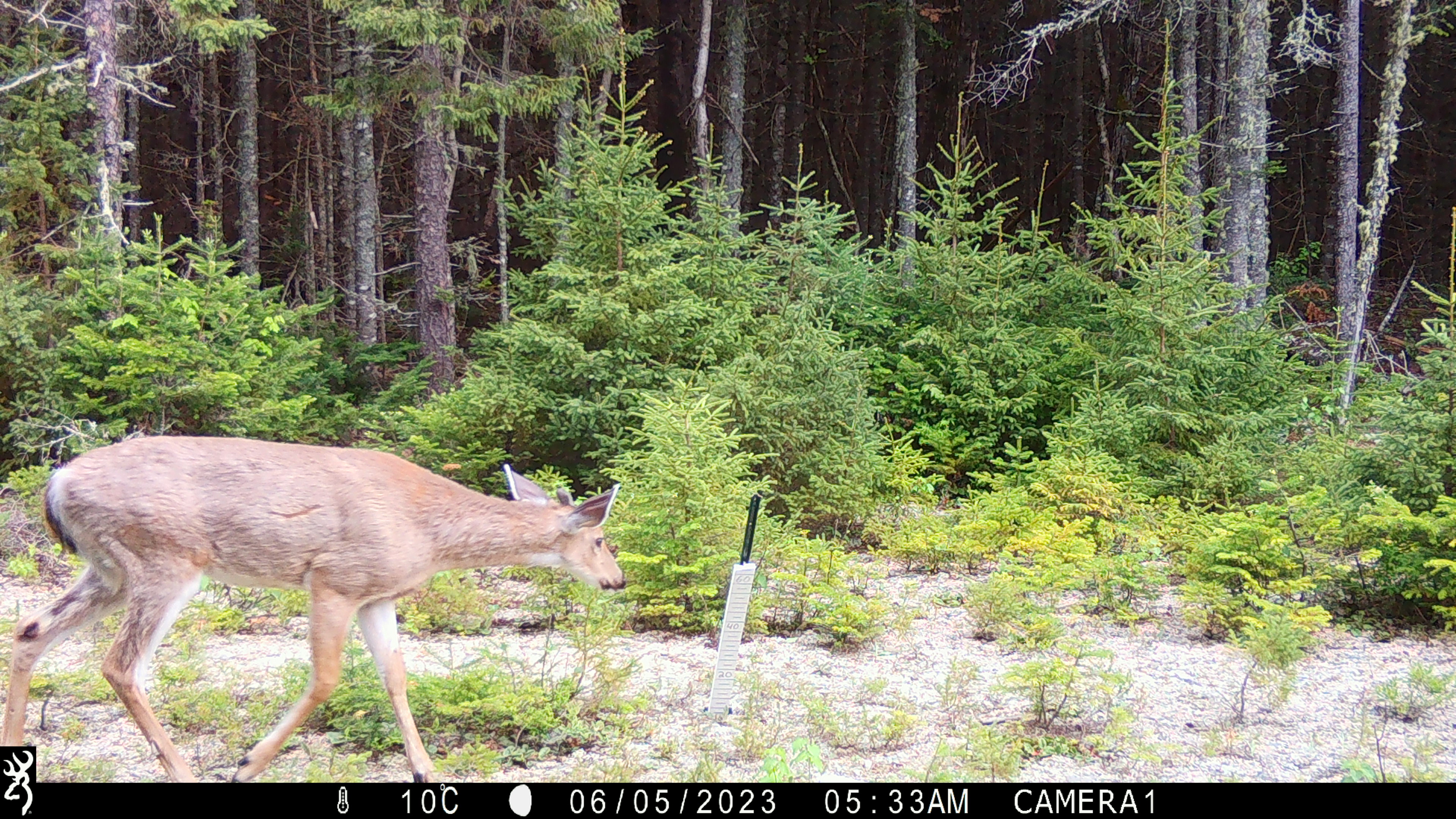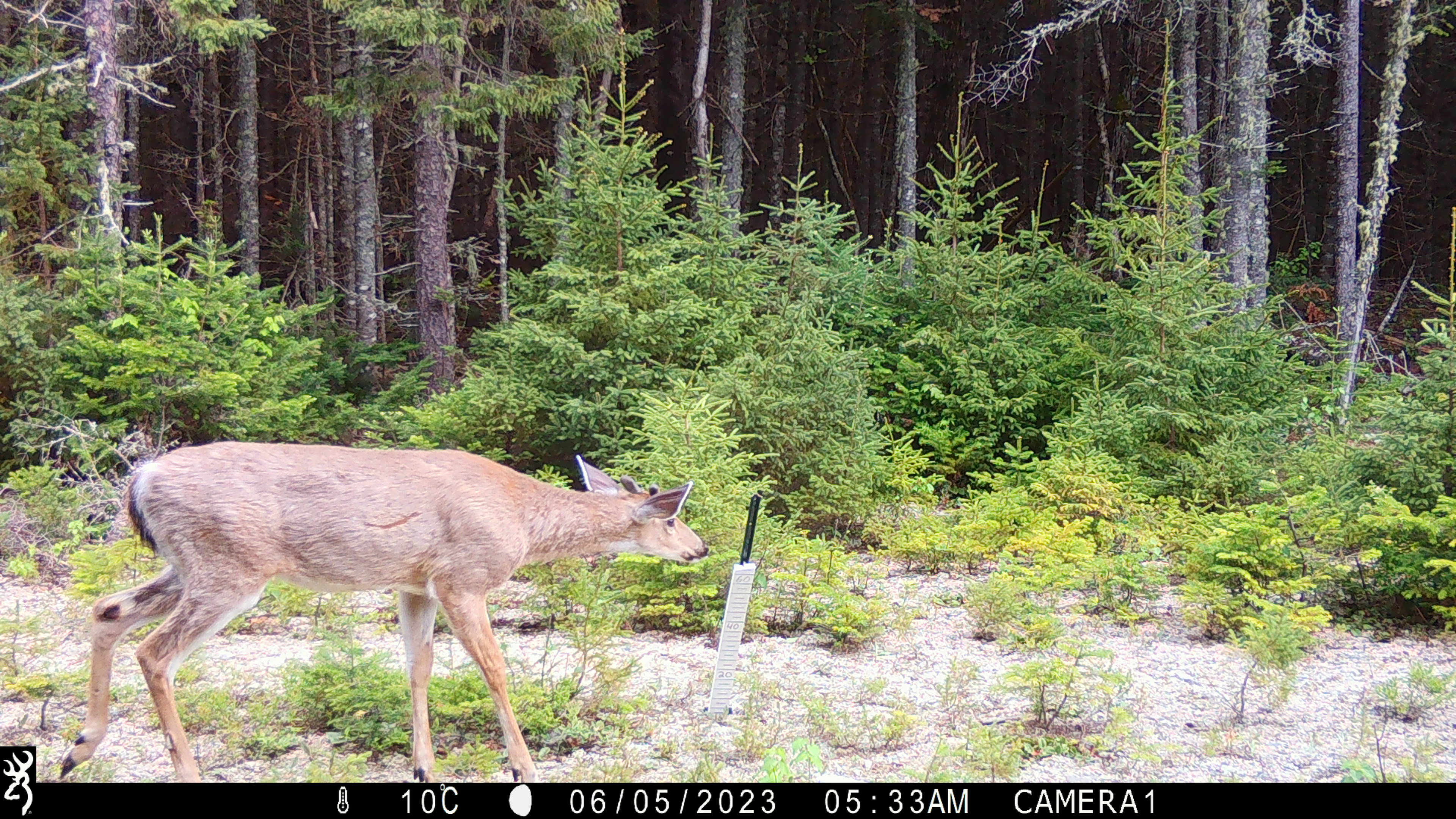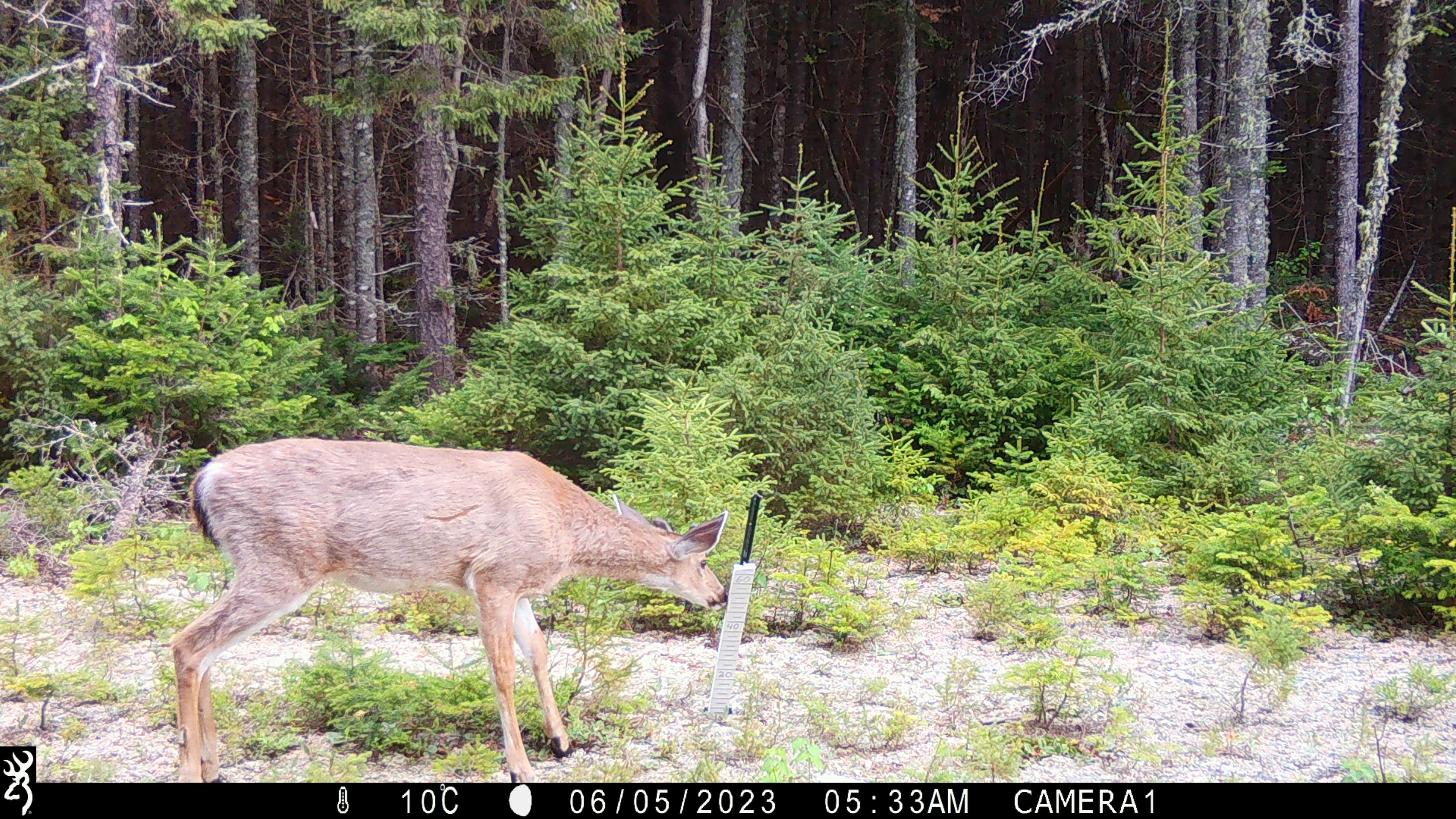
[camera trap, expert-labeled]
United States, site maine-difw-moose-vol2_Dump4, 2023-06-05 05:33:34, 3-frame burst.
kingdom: Animalia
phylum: Chordata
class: Mammalia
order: Artiodactyla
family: Cervidae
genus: Odocoileus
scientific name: Odocoileus virginianus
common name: white-tailed deer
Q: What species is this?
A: White-tailed deer (Odocoileus virginianus).